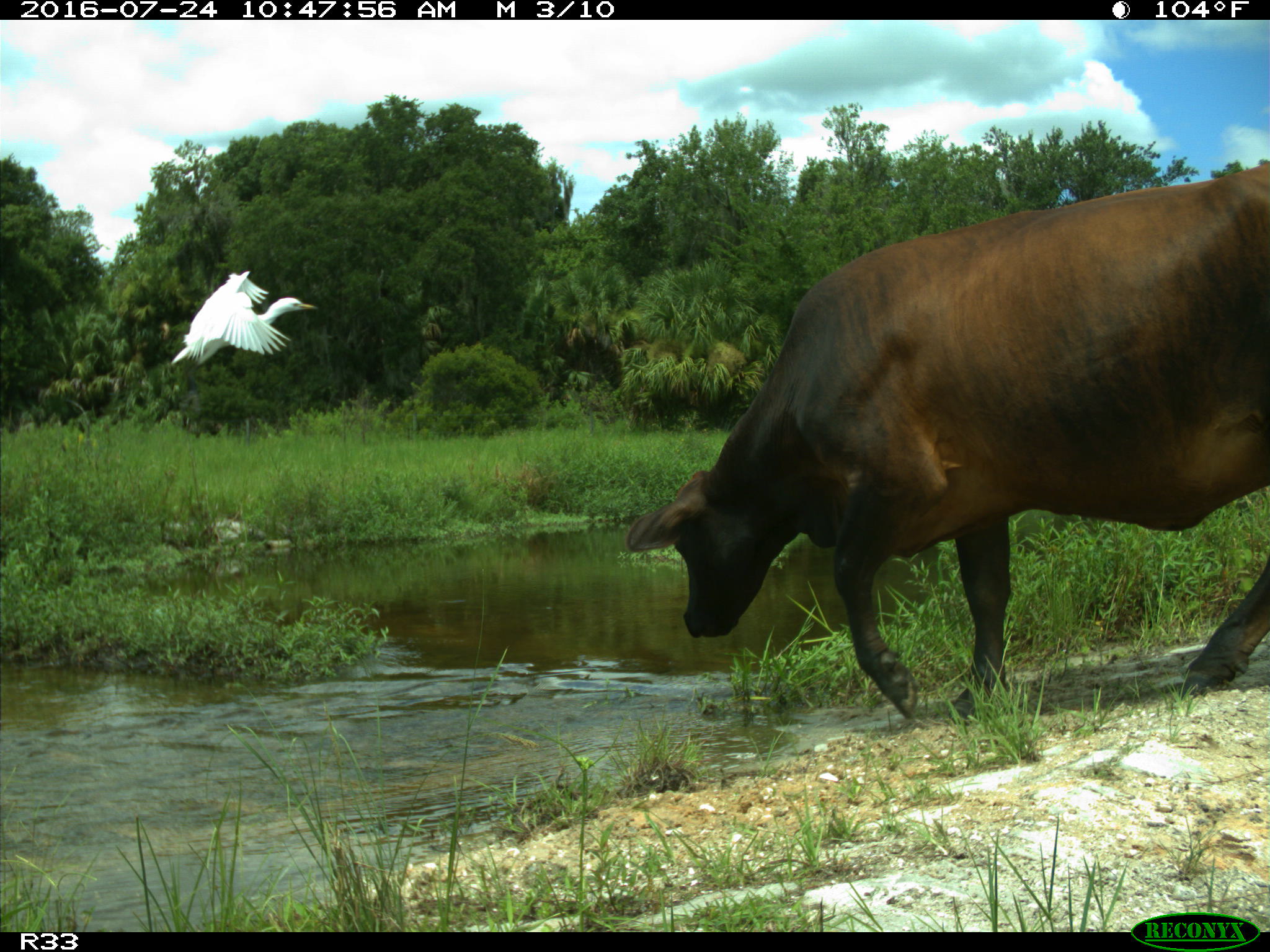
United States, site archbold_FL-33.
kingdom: Animalia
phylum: Chordata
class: Mammalia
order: Artiodactyla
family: Bovidae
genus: Bos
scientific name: Bos taurus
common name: domestic cow